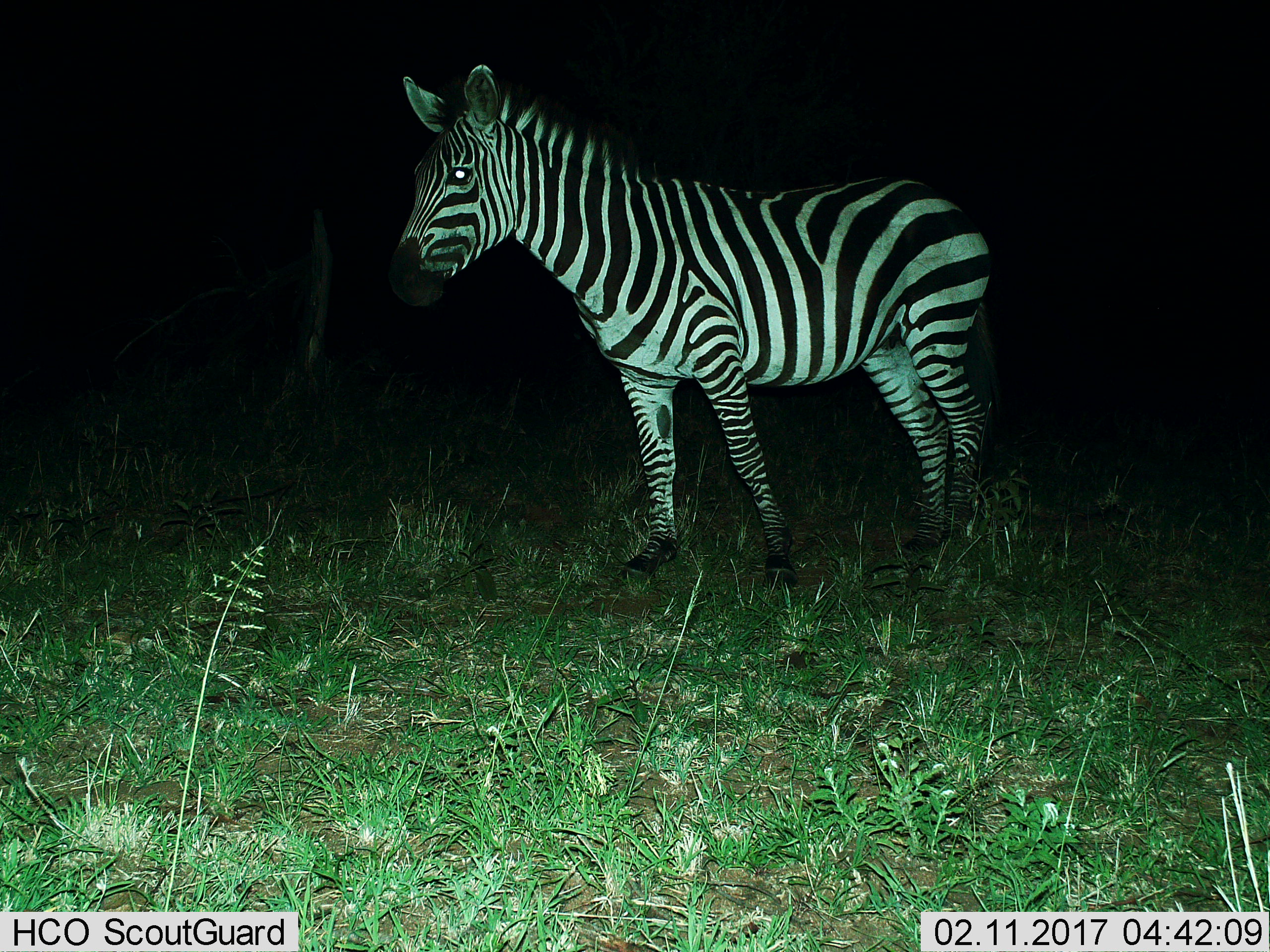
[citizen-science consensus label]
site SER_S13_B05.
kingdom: Animalia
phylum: Chordata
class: Mammalia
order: Perissodactyla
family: Equidae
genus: Equus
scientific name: Equus quagga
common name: plains zebra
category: zebraplains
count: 1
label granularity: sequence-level